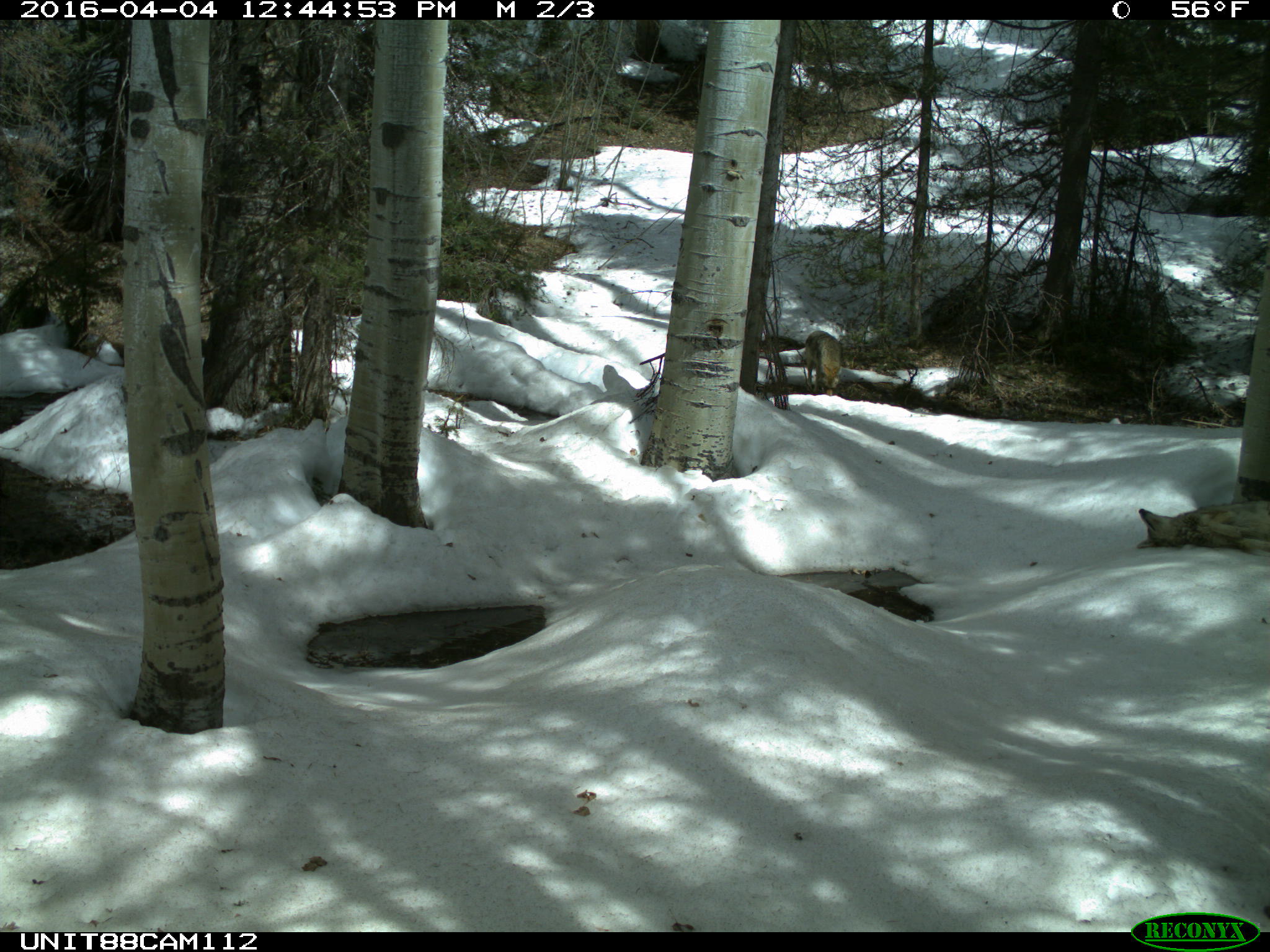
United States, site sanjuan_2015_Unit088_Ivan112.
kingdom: Animalia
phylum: Chordata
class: Mammalia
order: Carnivora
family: Canidae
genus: Canis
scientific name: Canis latrans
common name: coyote